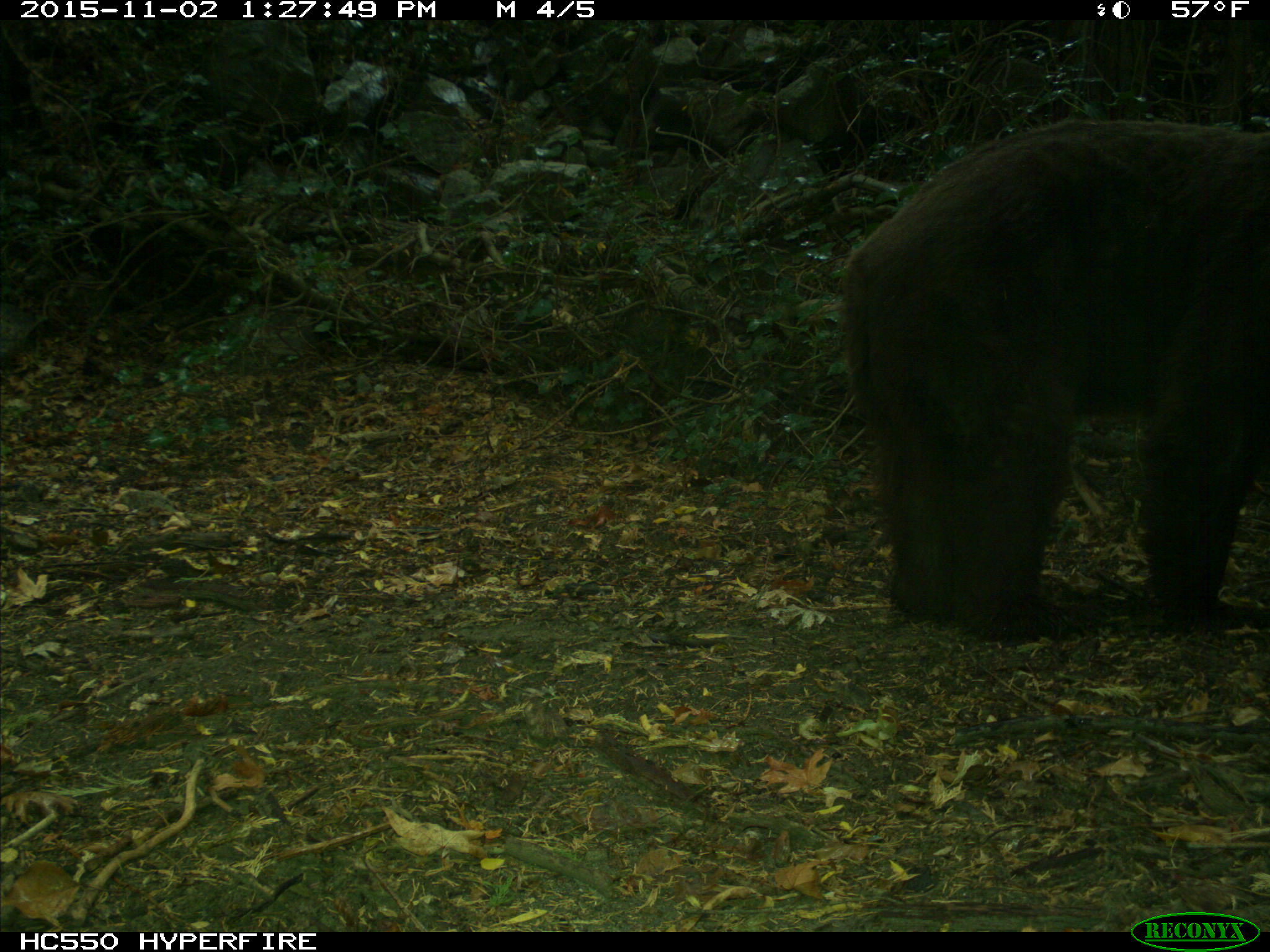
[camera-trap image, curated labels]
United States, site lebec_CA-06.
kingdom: Animalia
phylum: Chordata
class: Mammalia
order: Carnivora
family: Ursidae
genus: Ursus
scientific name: Ursus americanus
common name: american black bear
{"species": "Ursus americanus (american black bear)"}